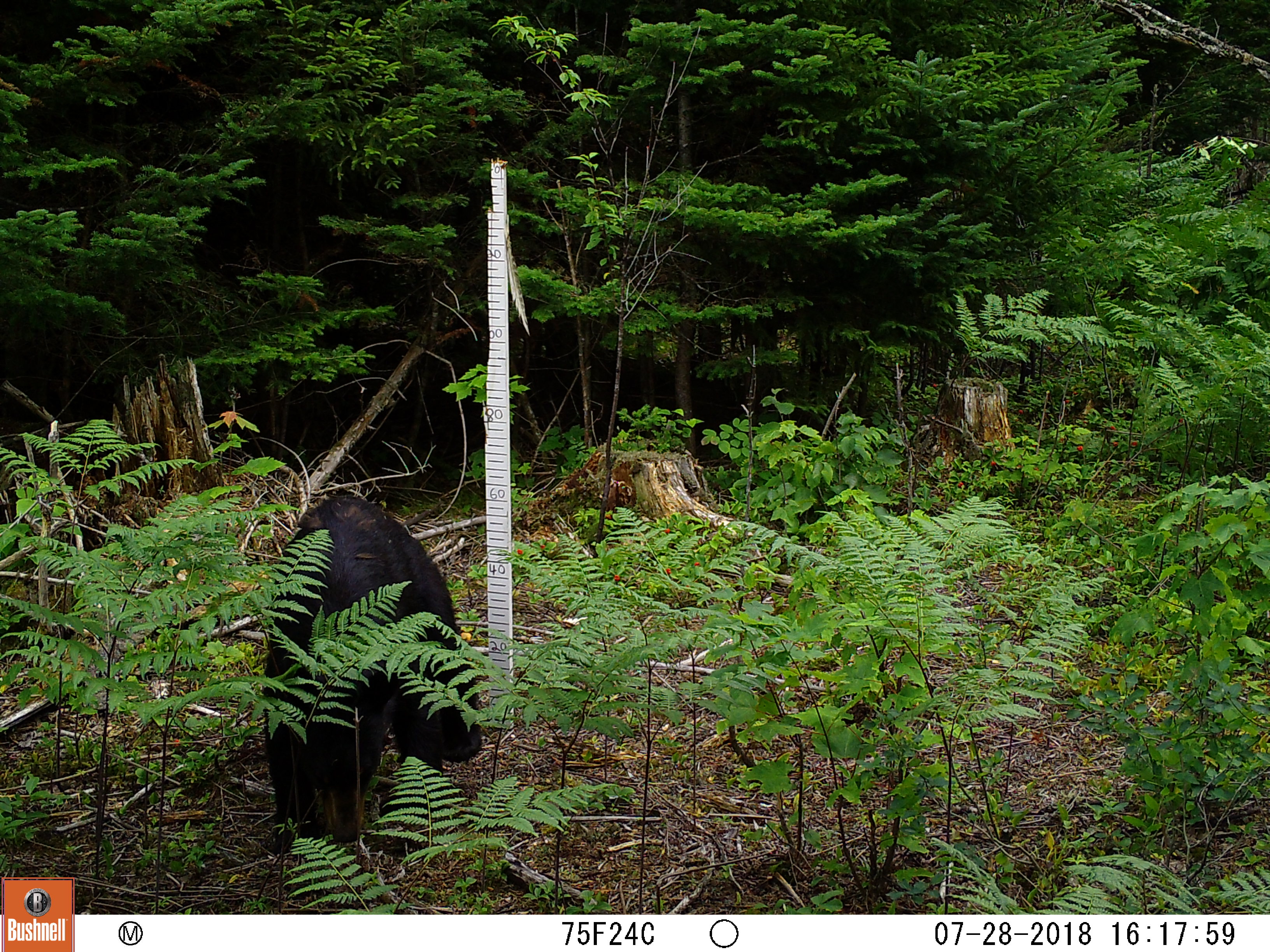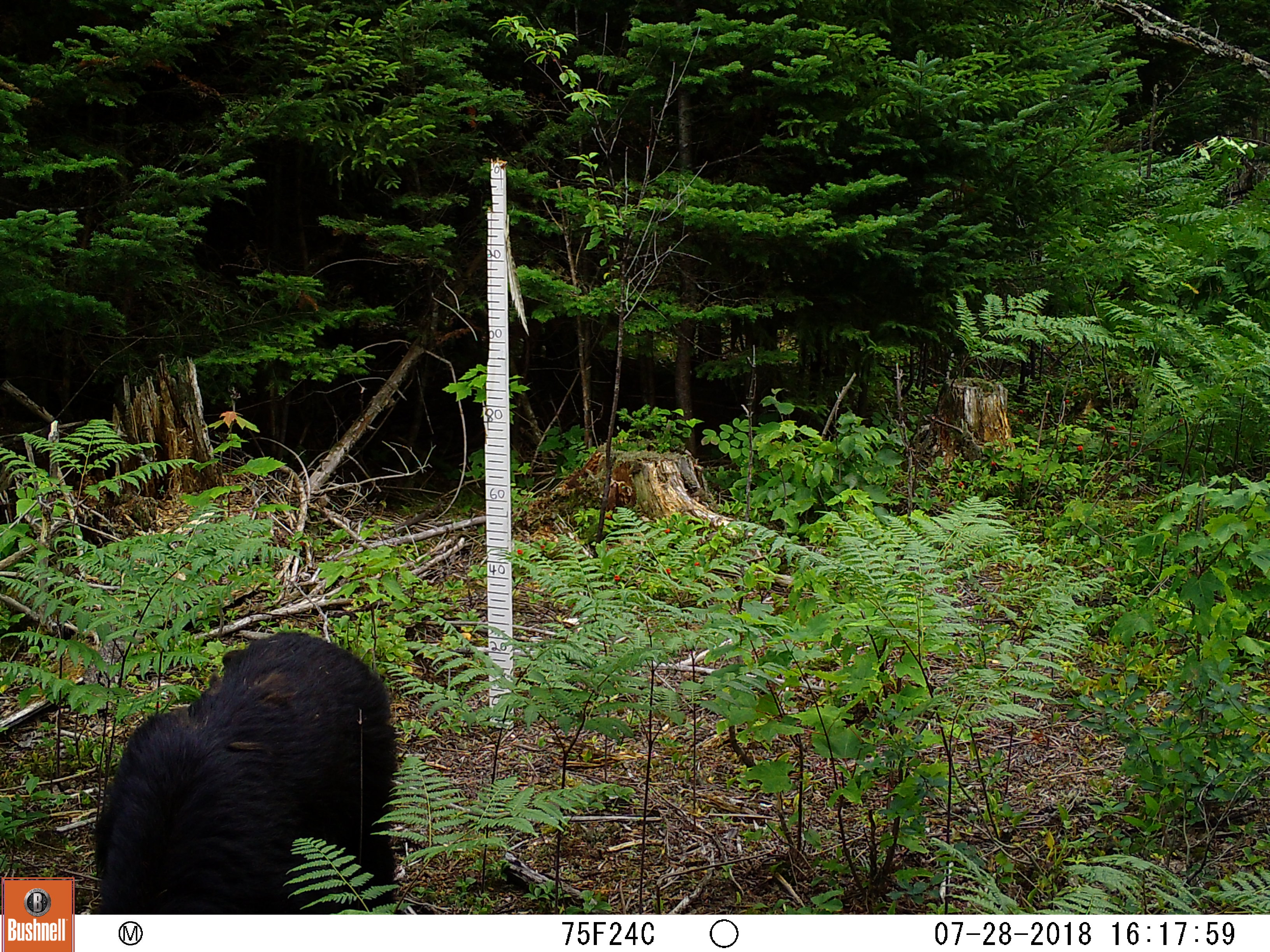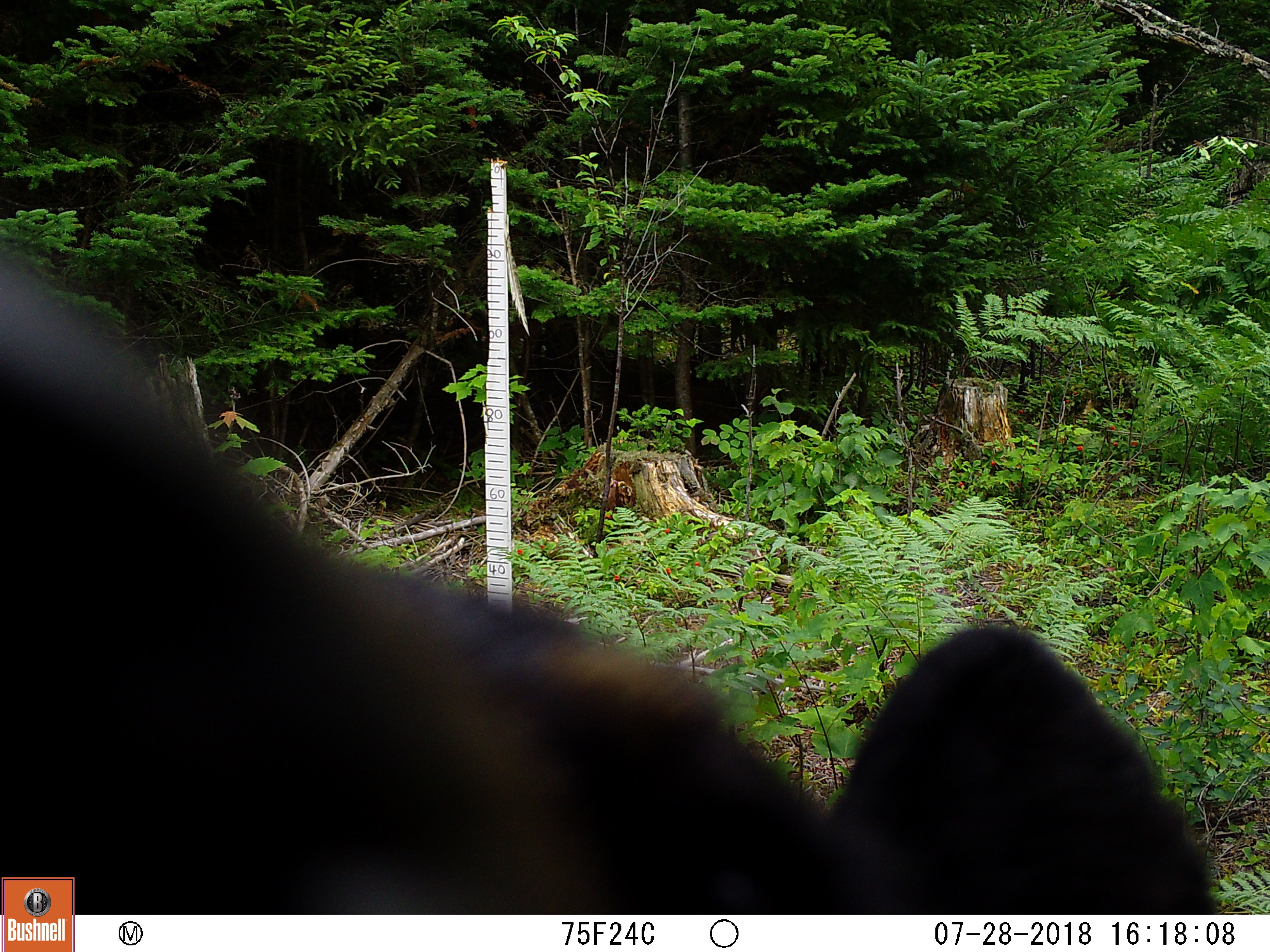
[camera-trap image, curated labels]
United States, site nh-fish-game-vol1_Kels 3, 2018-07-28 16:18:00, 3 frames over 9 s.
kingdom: Animalia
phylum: Chordata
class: Mammalia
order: Carnivora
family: Ursidae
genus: Ursus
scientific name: Ursus americanus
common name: black bear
Black bear (Ursus americanus).